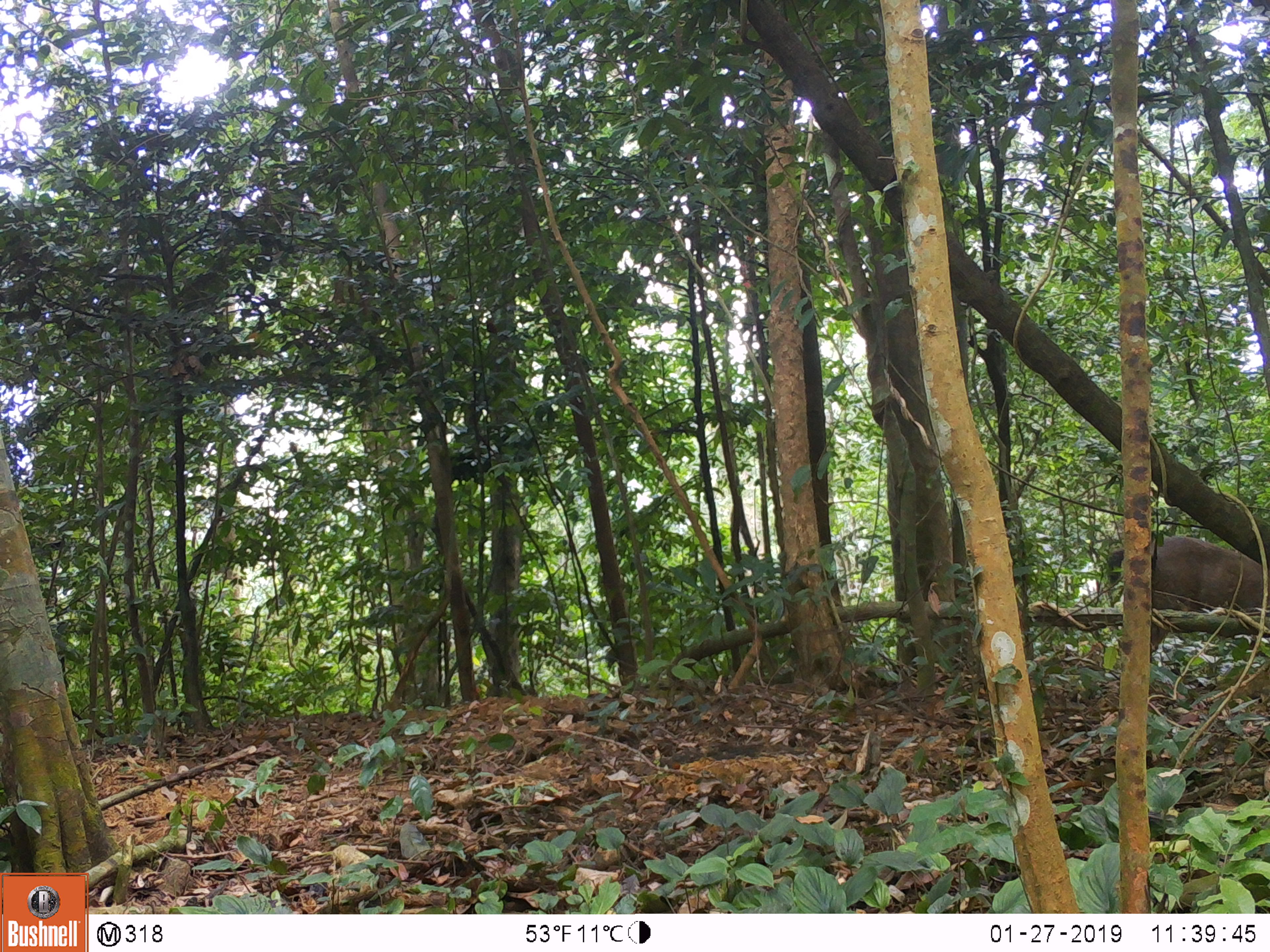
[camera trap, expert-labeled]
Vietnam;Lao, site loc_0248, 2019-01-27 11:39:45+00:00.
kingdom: Animalia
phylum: Chordata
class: Mammalia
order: Artiodactyla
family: Cervidae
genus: Rusa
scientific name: Rusa unicolor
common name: sambar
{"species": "sambar (Rusa unicolor)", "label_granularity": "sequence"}